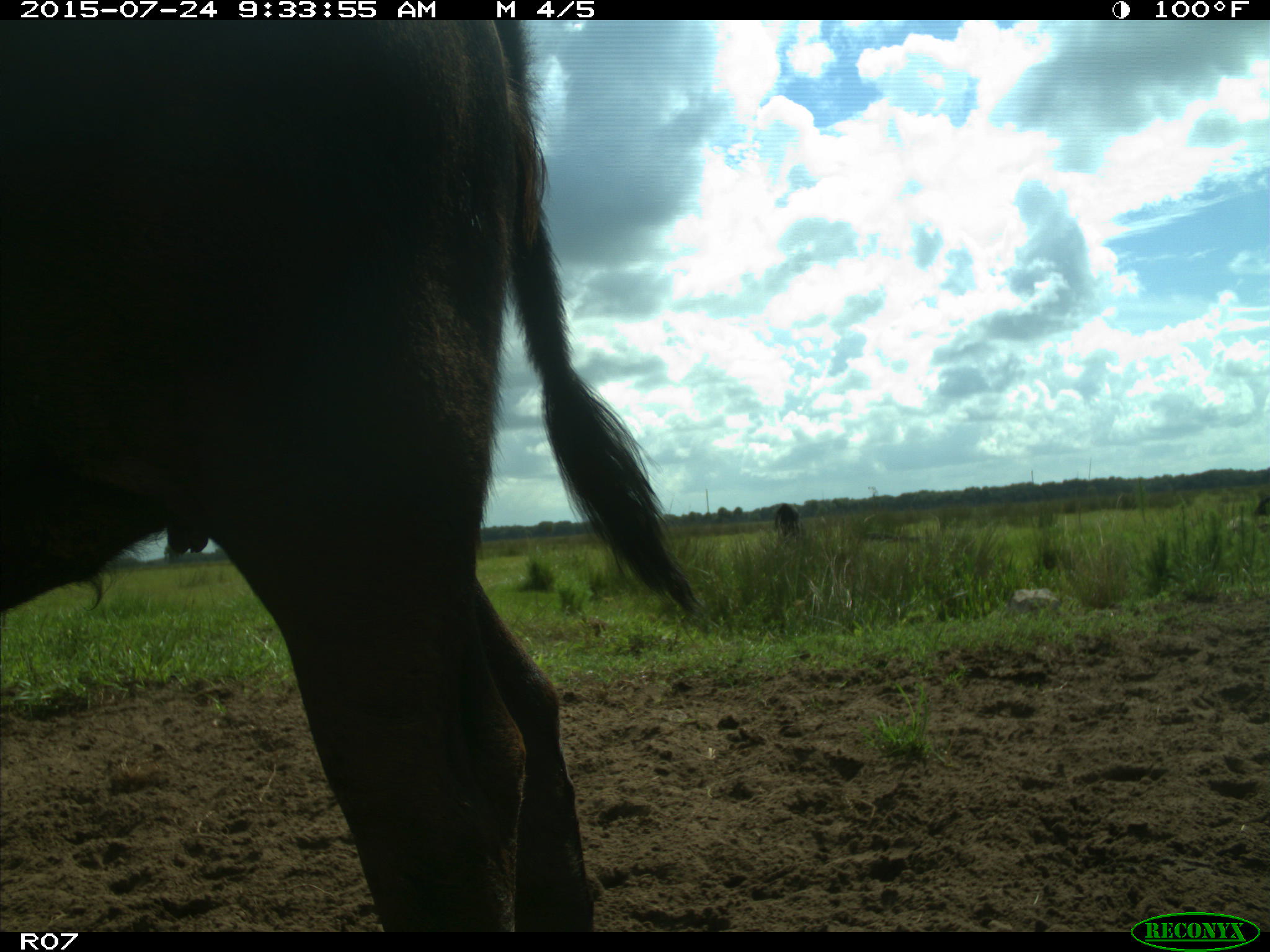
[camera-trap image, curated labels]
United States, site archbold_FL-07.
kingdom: Animalia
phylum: Chordata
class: Mammalia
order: Artiodactyla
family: Bovidae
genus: Bos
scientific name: Bos taurus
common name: domestic cow